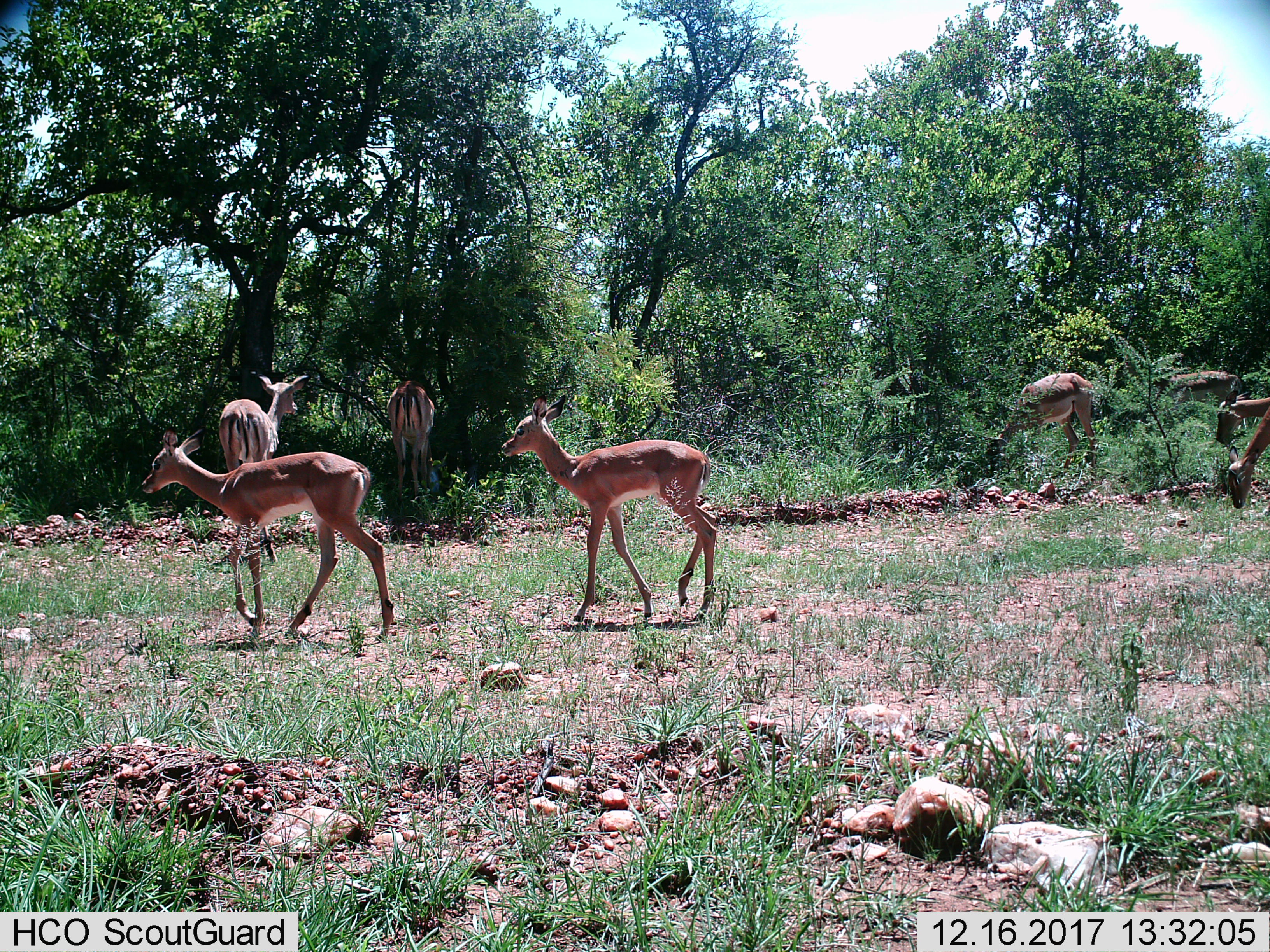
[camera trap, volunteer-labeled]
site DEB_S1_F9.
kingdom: Animalia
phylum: Chordata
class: Mammalia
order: Artiodactyla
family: Bovidae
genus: Aepyceros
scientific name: Aepyceros melampus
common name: impala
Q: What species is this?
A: Impala (Aepyceros melampus).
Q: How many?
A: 8.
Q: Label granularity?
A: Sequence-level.